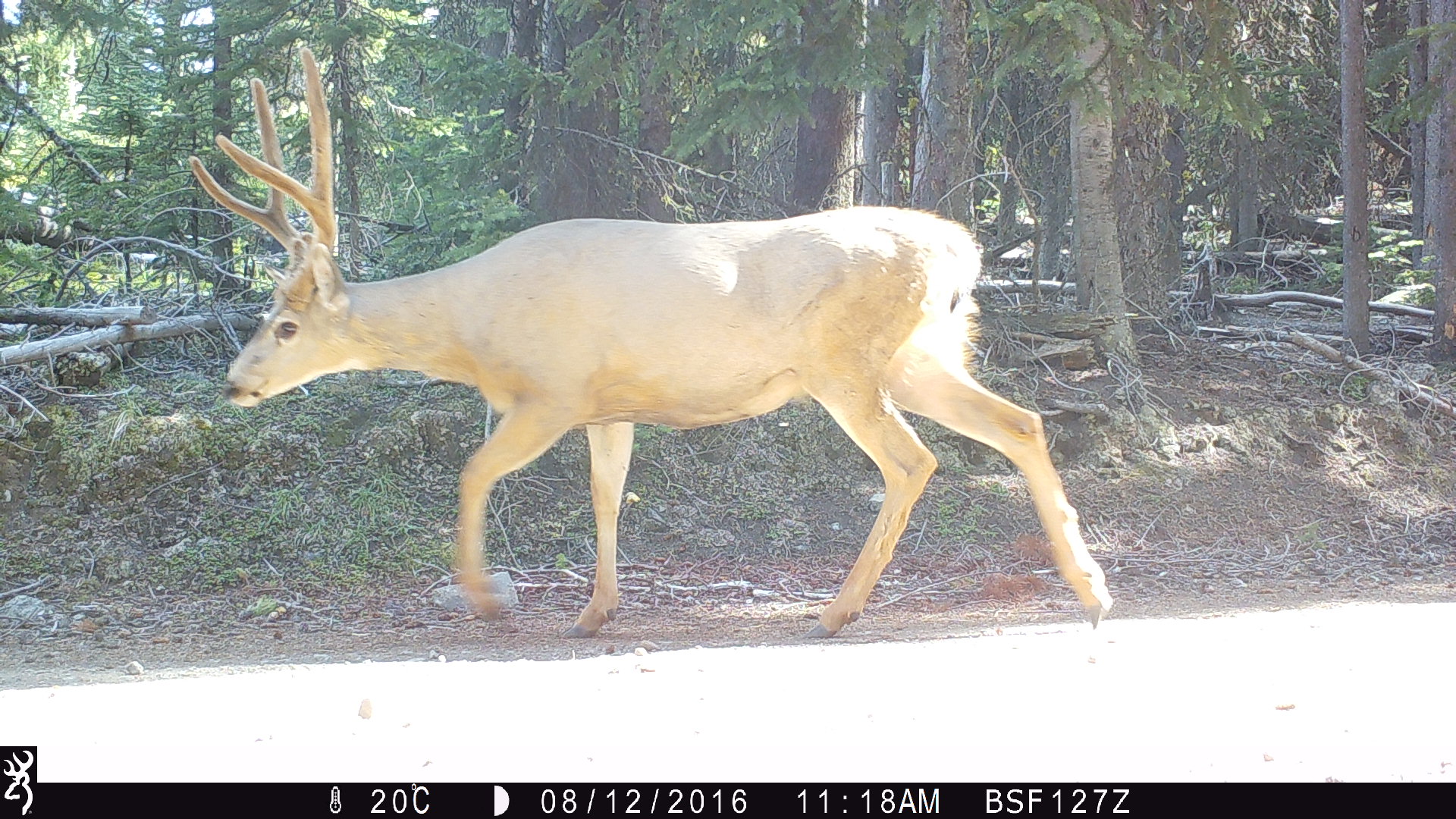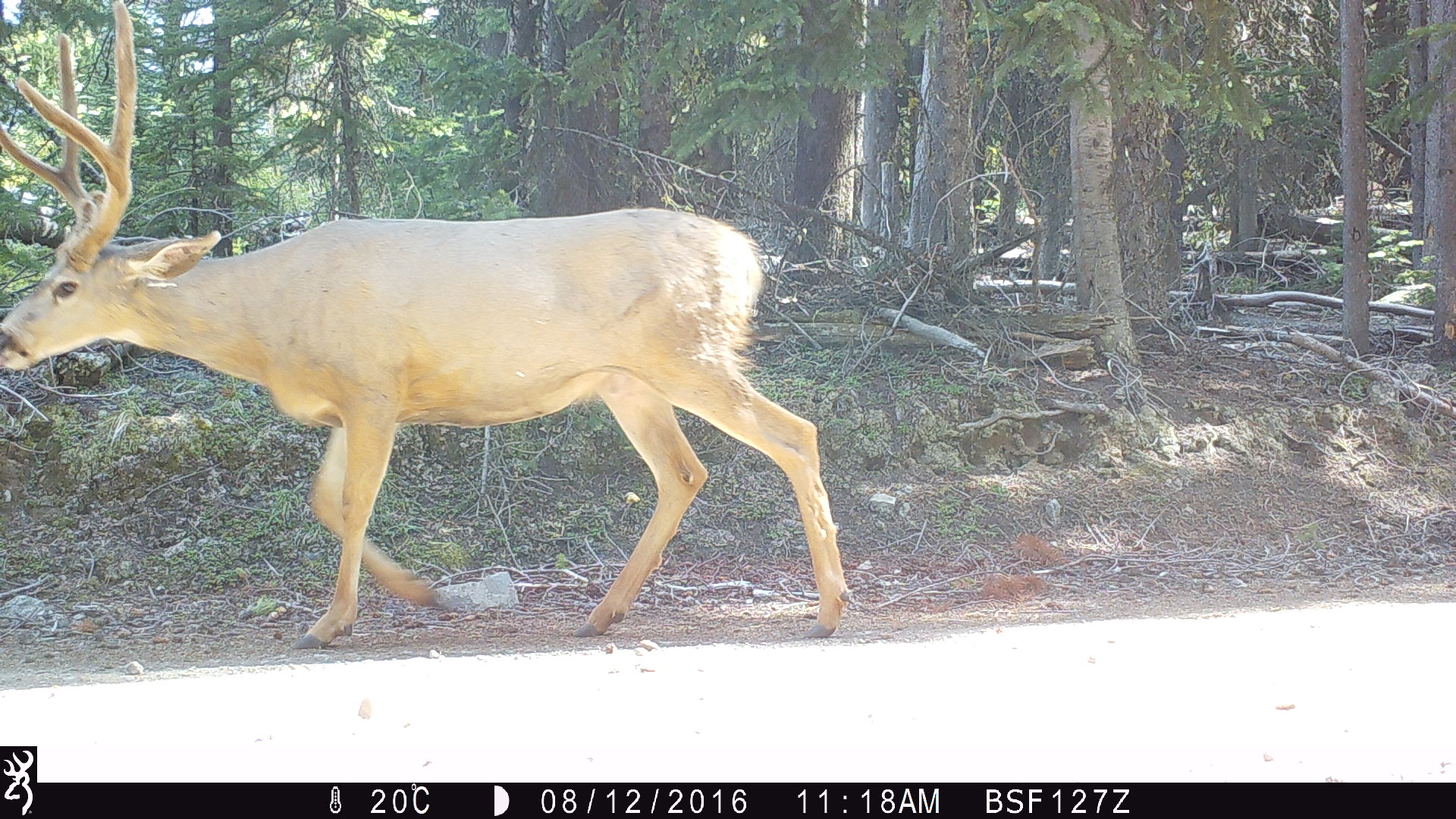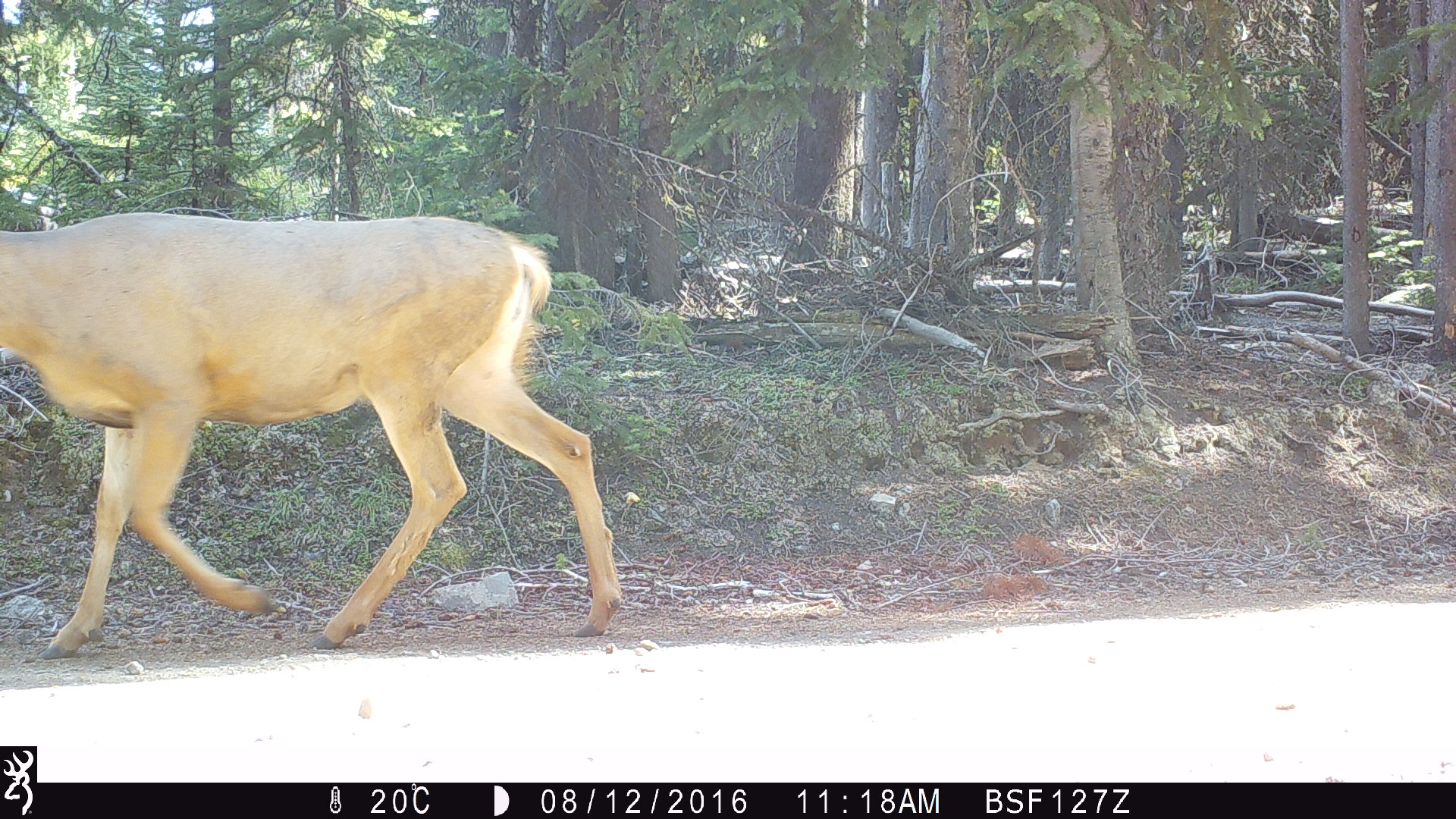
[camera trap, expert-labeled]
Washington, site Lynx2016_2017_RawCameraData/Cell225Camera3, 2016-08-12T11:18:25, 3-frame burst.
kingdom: Animalia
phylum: Chordata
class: Mammalia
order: Artiodactyla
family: Cervidae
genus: Odocoileus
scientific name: Odocoileus hemionus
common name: mule deer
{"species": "Odocoileus hemionus (mule deer)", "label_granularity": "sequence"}